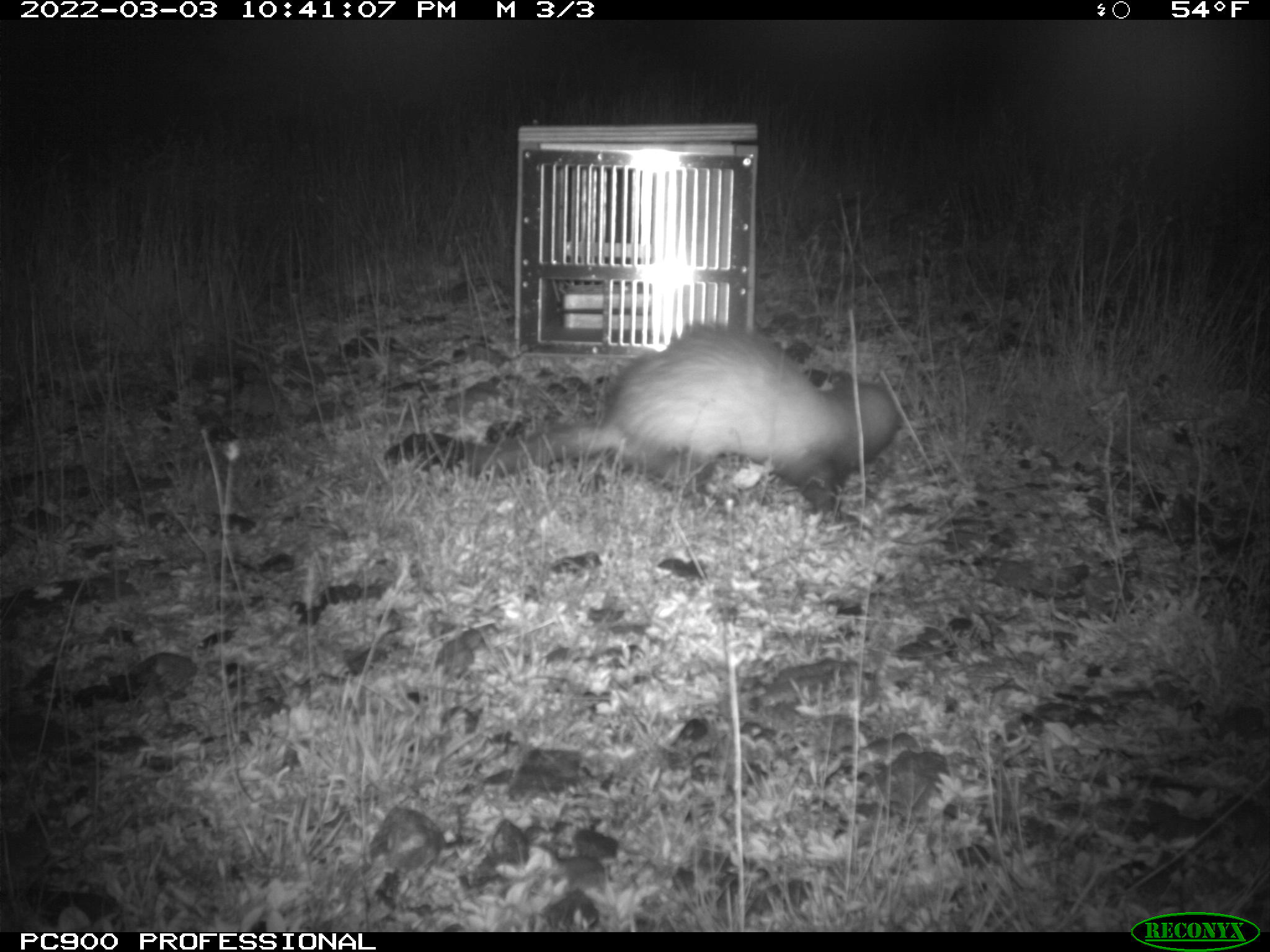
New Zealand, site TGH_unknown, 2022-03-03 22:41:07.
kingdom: Animalia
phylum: Chordata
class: Mammalia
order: Carnivora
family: Mustelidae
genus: Mustela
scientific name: Mustela furo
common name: ferret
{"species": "ferret (Mustela furo)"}